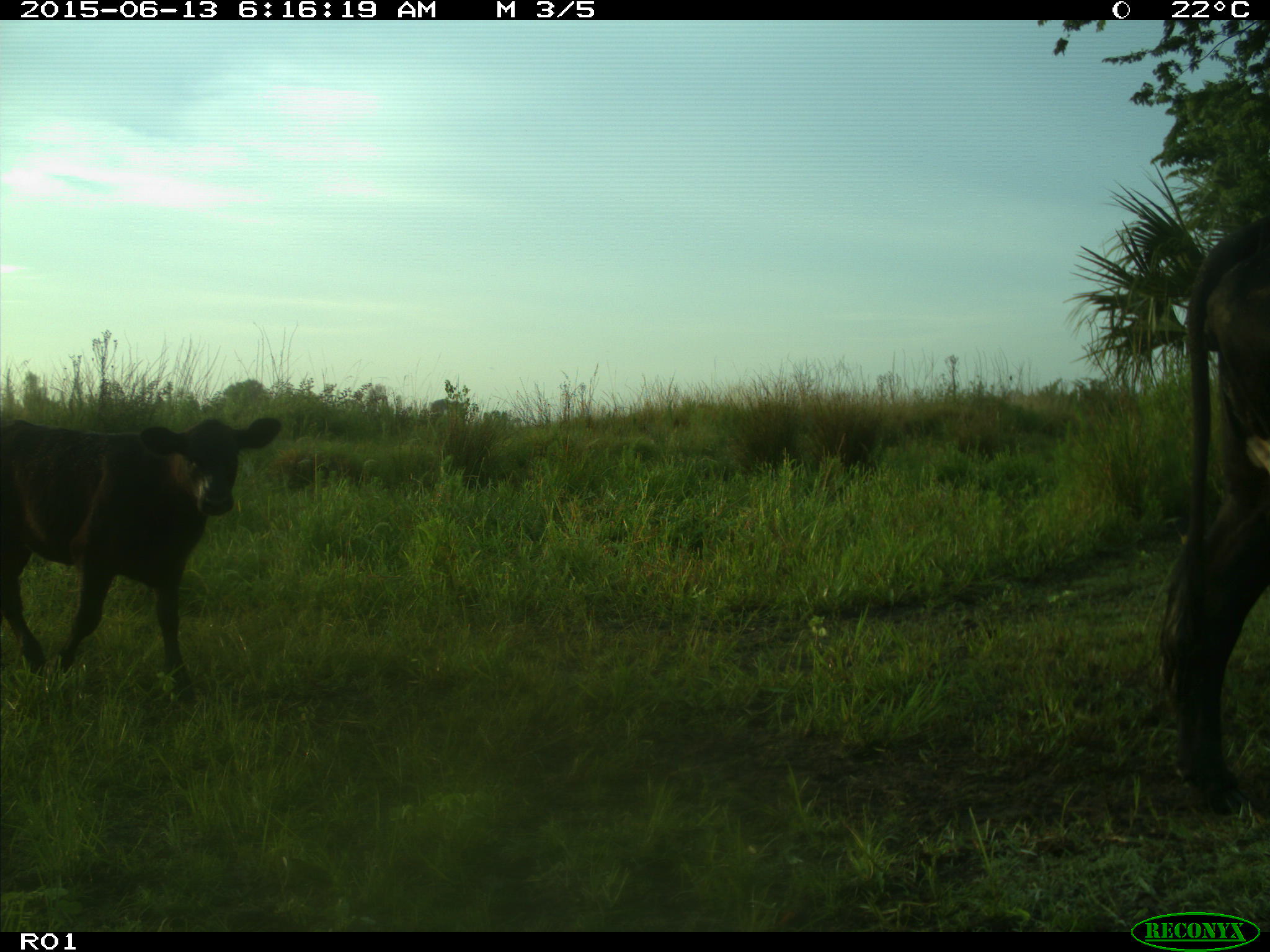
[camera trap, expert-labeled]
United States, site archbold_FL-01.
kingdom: Animalia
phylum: Chordata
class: Mammalia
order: Artiodactyla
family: Bovidae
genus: Bos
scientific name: Bos taurus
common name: domestic cow